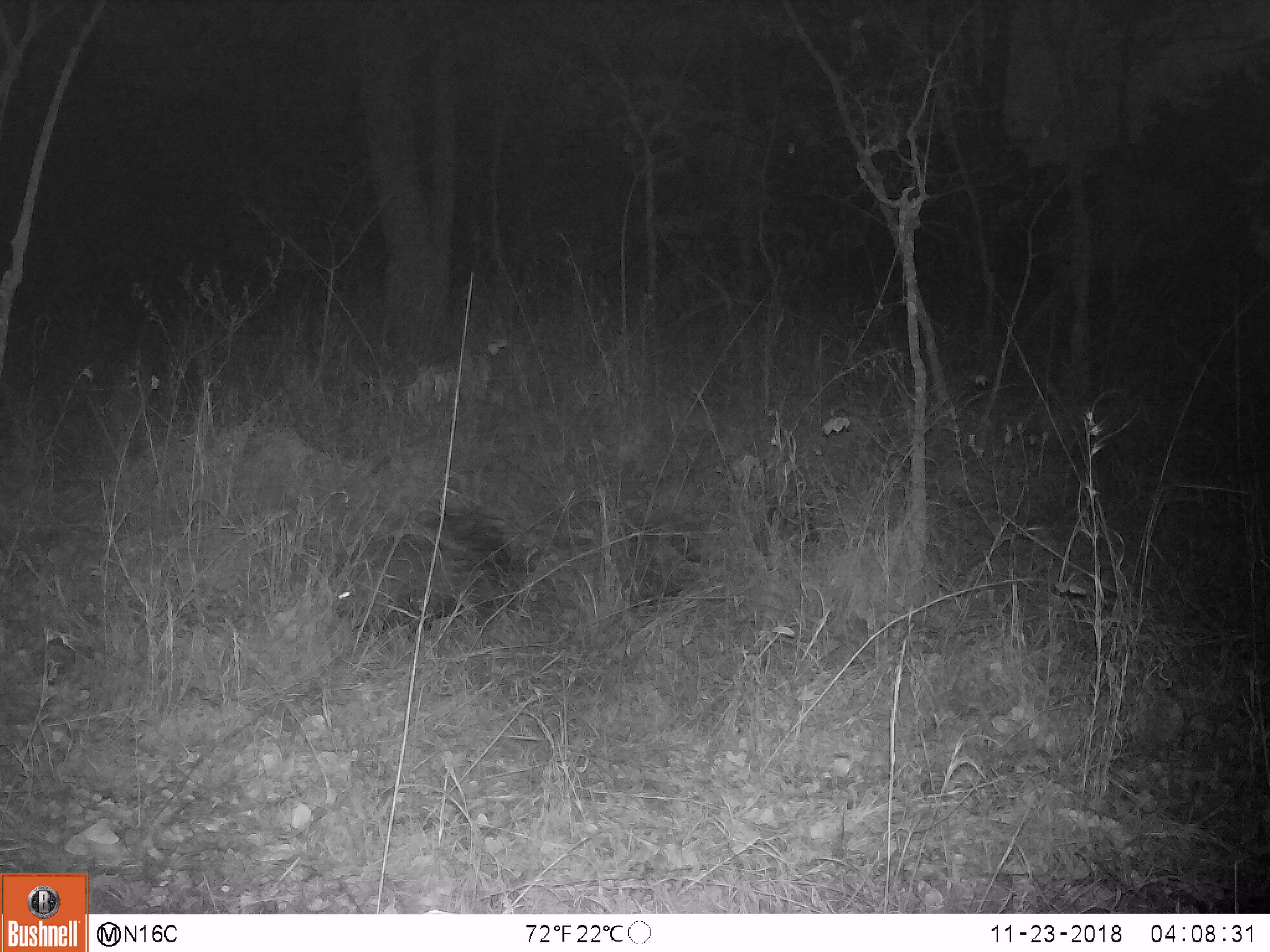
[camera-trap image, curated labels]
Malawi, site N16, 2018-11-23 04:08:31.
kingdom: Animalia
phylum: Chordata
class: Mammalia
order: Rodentia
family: Hystricidae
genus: Hystrix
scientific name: Hystrix africaeaustralis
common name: cape porcupine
Cape porcupine (Hystrix africaeaustralis), count 1.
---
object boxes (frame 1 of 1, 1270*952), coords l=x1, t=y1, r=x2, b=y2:
cape porcupine: l=333, t=503, r=530, b=645